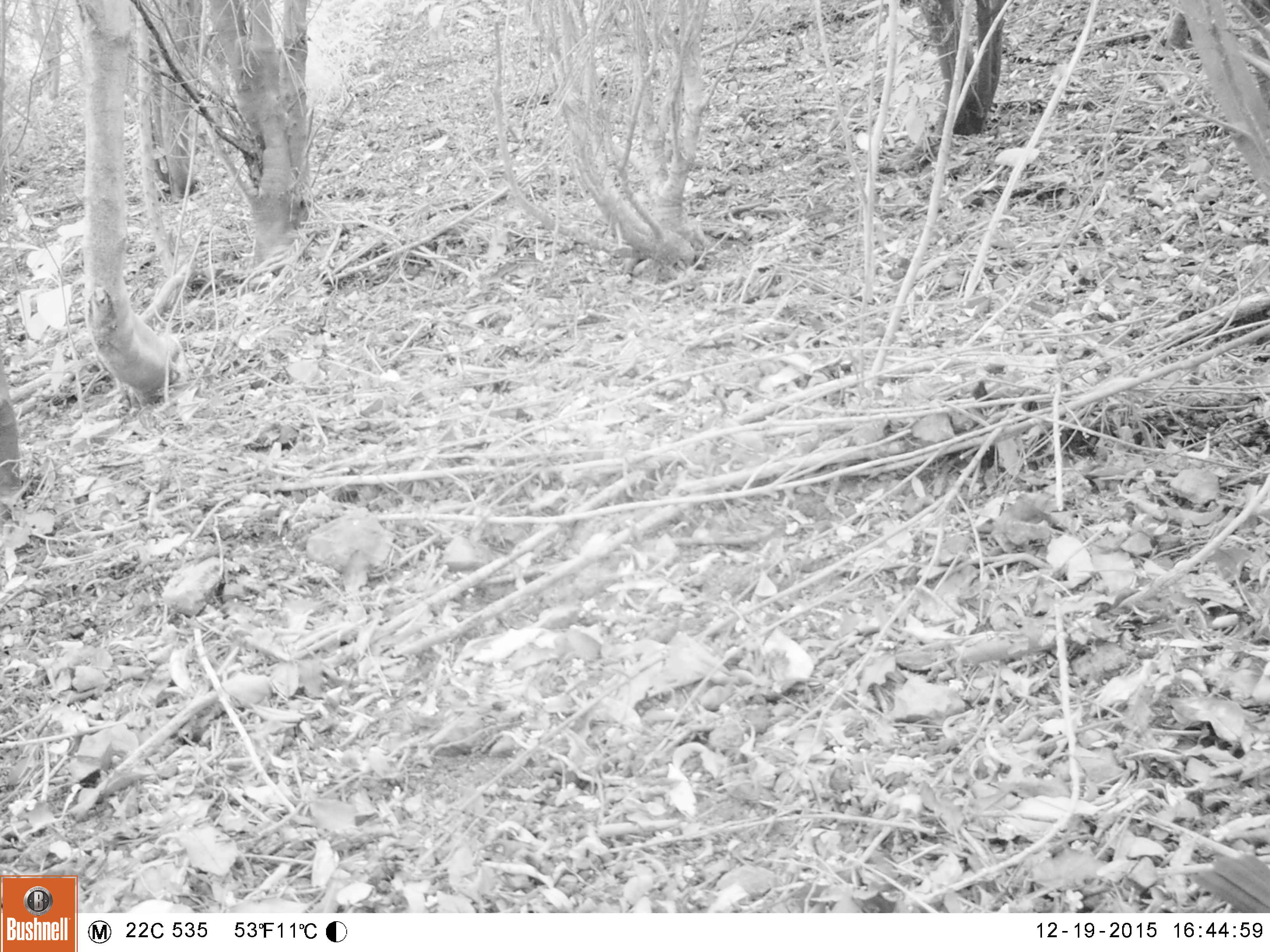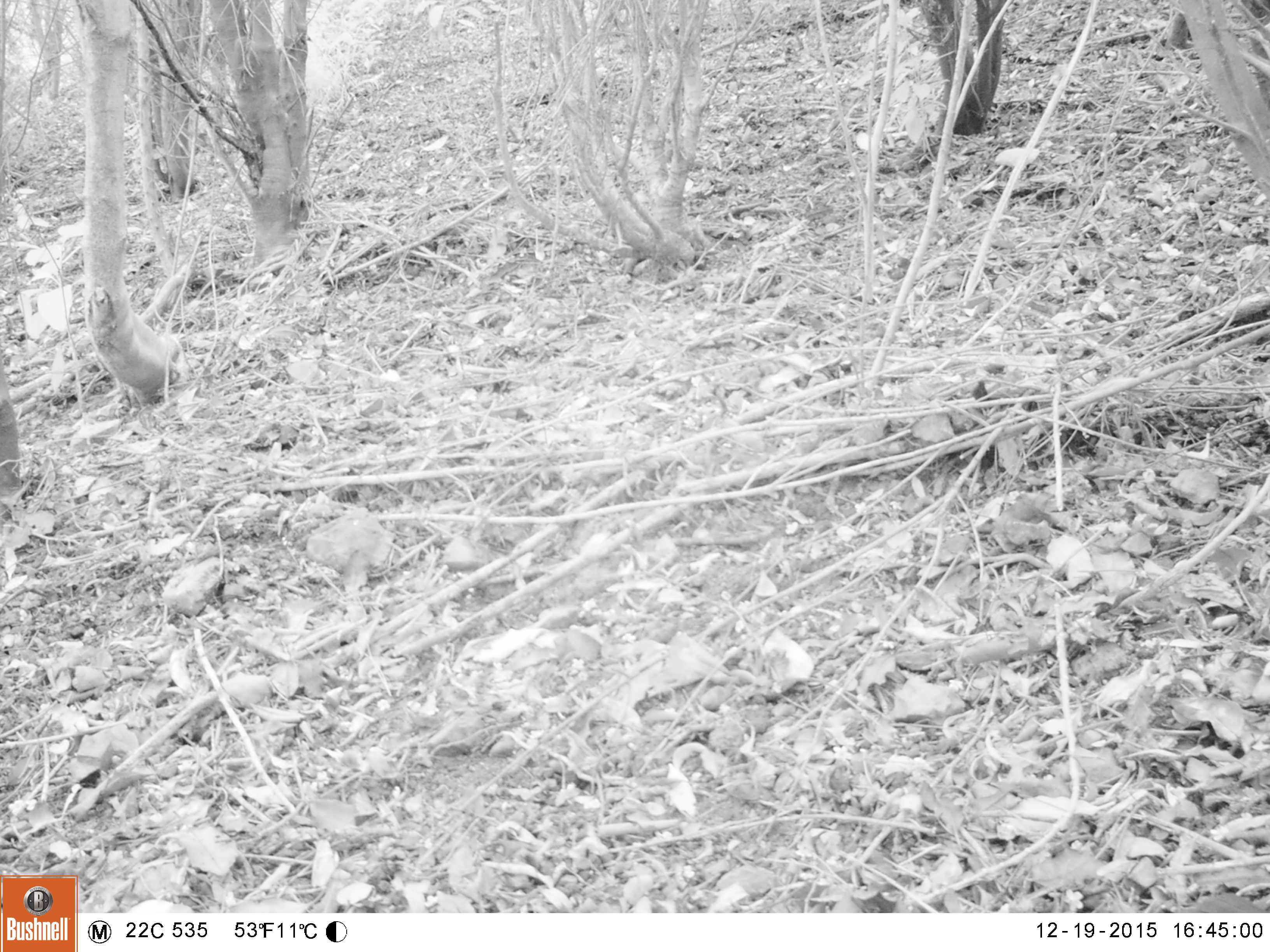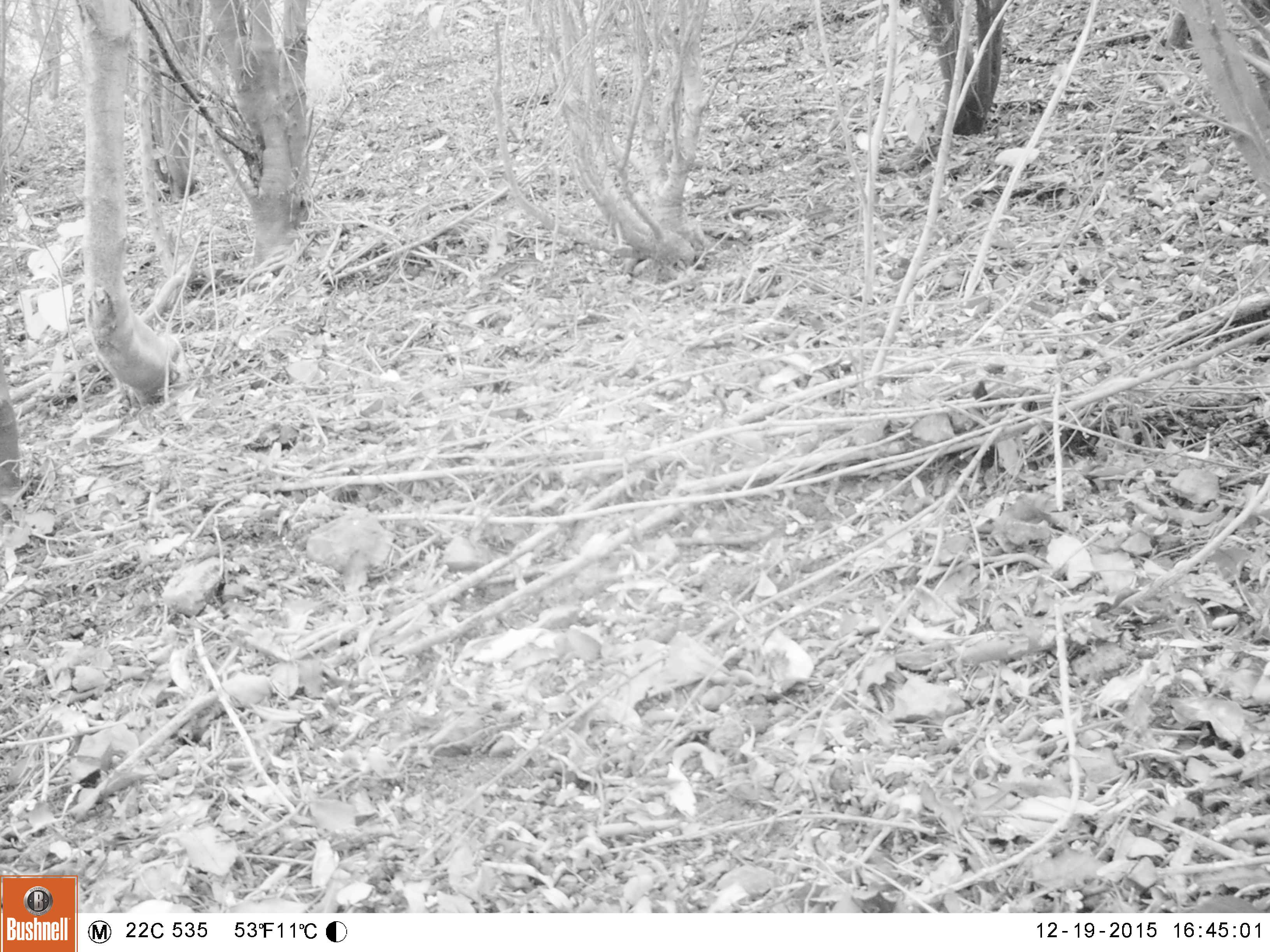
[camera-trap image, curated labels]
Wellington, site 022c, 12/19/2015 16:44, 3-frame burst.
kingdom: Animalia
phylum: Chordata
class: Aves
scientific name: Aves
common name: bird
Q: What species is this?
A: Bird (Aves).